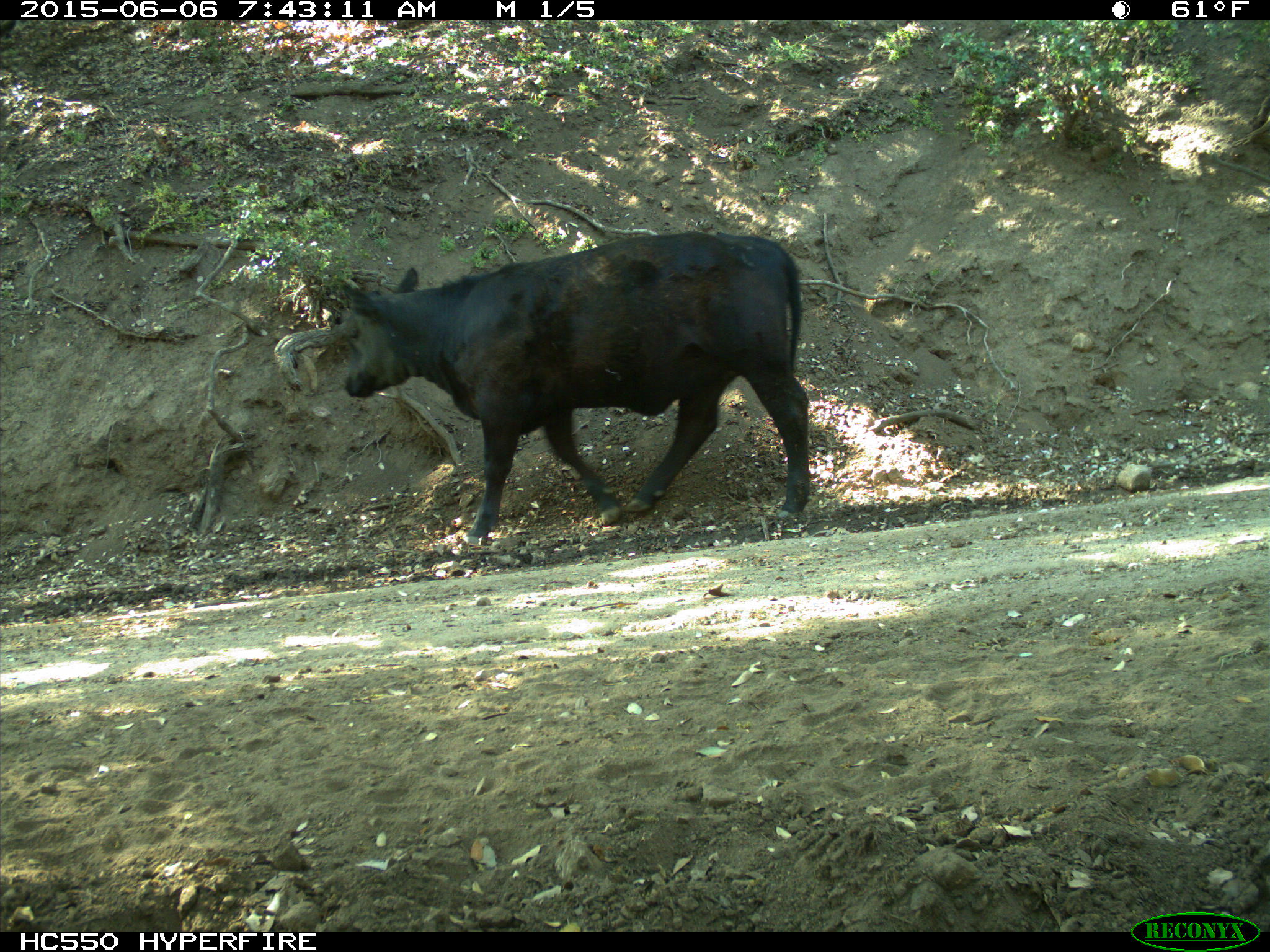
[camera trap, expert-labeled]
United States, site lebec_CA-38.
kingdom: Animalia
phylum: Chordata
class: Mammalia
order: Artiodactyla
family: Bovidae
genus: Bos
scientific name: Bos taurus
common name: domestic cow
Bos taurus (domestic cow).